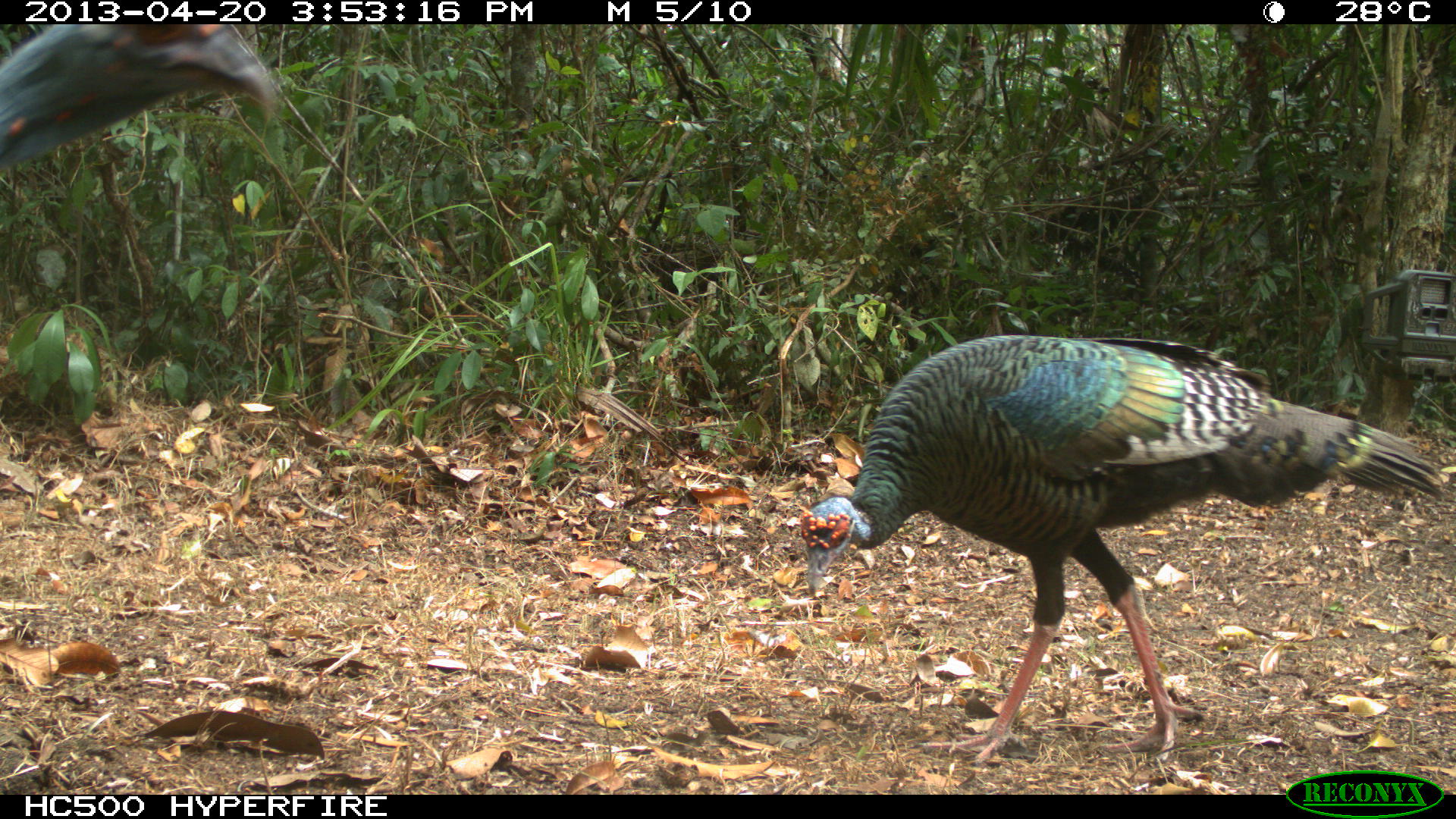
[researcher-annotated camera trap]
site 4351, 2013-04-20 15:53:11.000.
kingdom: Animalia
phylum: Chordata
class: Aves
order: Galliformes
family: Phasianidae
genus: Meleagris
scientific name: Meleagris ocellata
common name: ocellated turkey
Meleagris ocellata (ocellated turkey), count 3.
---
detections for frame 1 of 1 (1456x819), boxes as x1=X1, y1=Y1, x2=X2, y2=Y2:
meleagris ocellata: x1=797, y1=332, x2=1444, y2=765; x1=1, y1=25, x2=279, y2=169